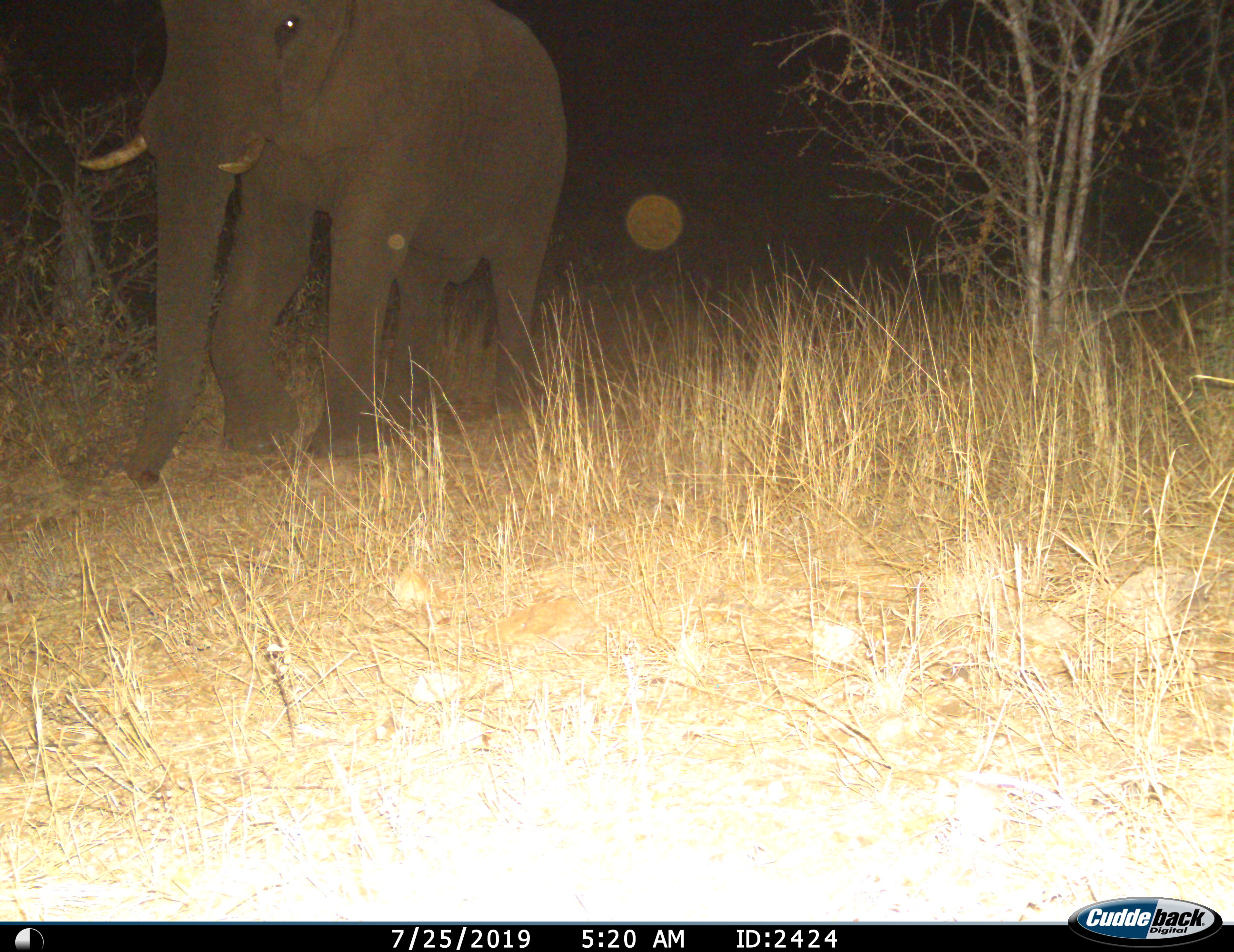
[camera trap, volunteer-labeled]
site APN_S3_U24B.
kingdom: Animalia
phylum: Chordata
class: Mammalia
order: Proboscidea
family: Elephantidae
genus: Loxodonta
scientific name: Loxodonta africana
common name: african bush elephant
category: elephant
Elephant (african bush elephant) (Loxodonta africana), count 1. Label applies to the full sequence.